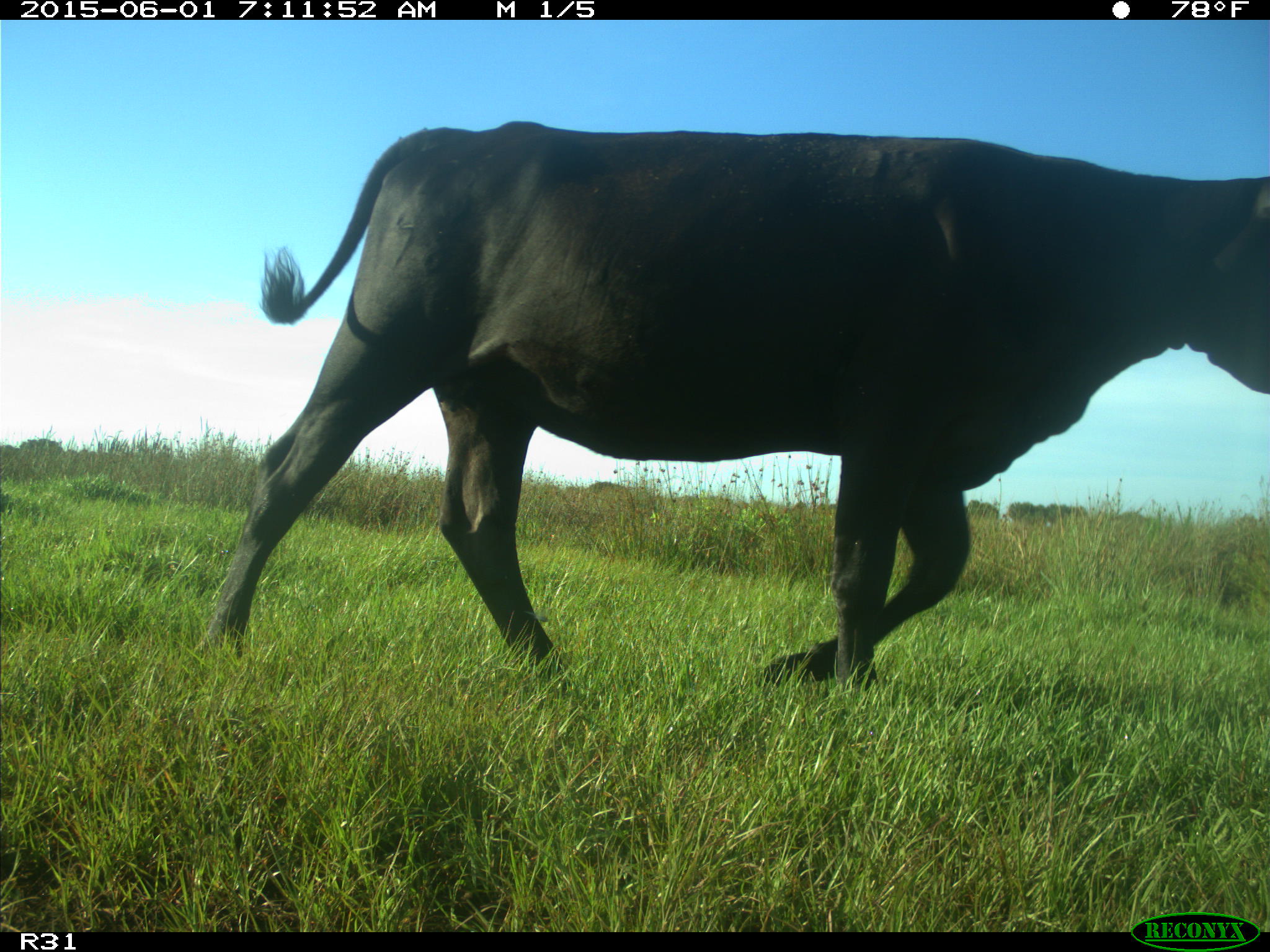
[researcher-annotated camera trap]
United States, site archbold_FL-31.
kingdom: Animalia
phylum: Chordata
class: Mammalia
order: Artiodactyla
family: Bovidae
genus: Bos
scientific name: Bos taurus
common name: domestic cow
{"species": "Bos taurus (domestic cow)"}